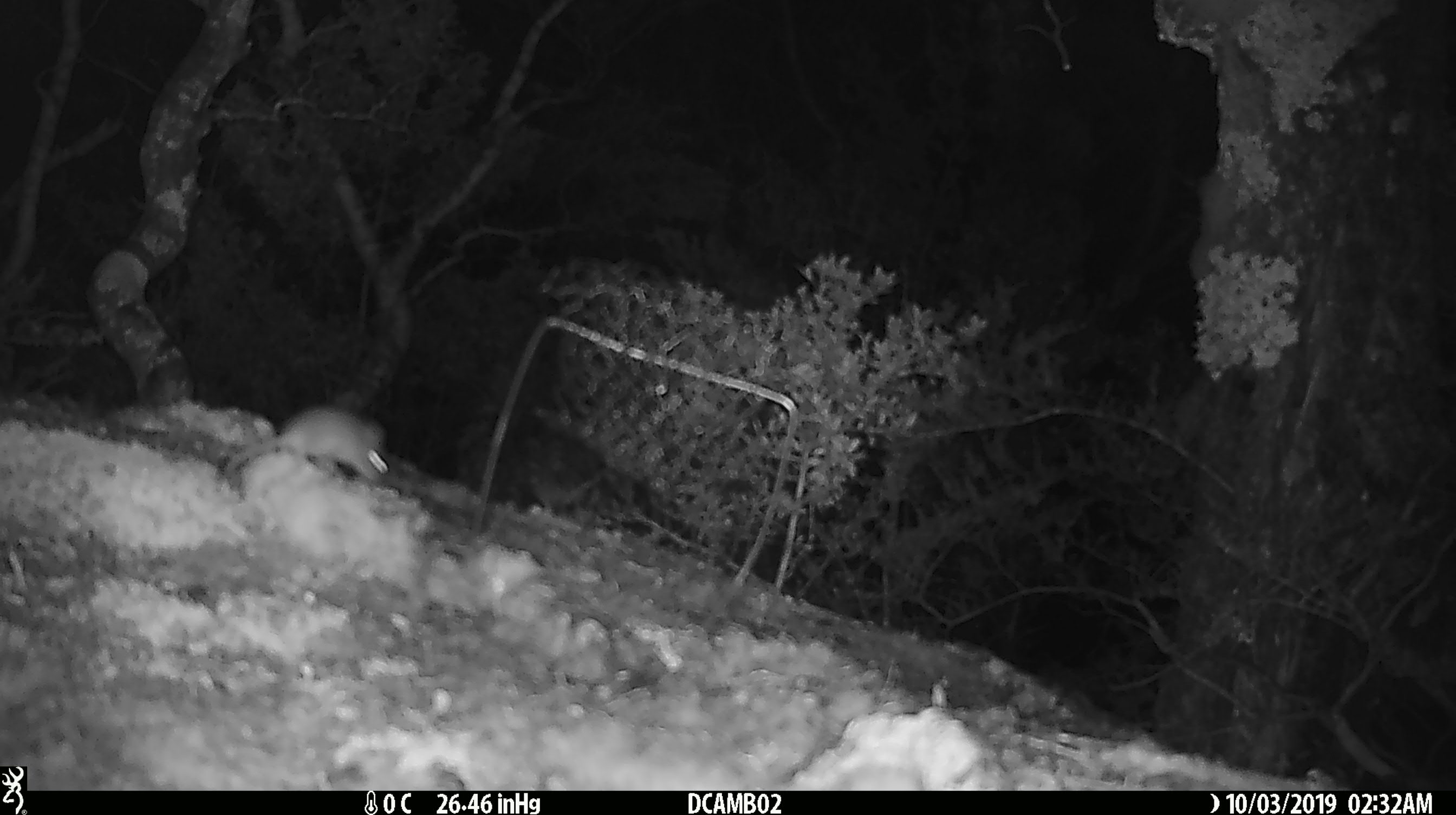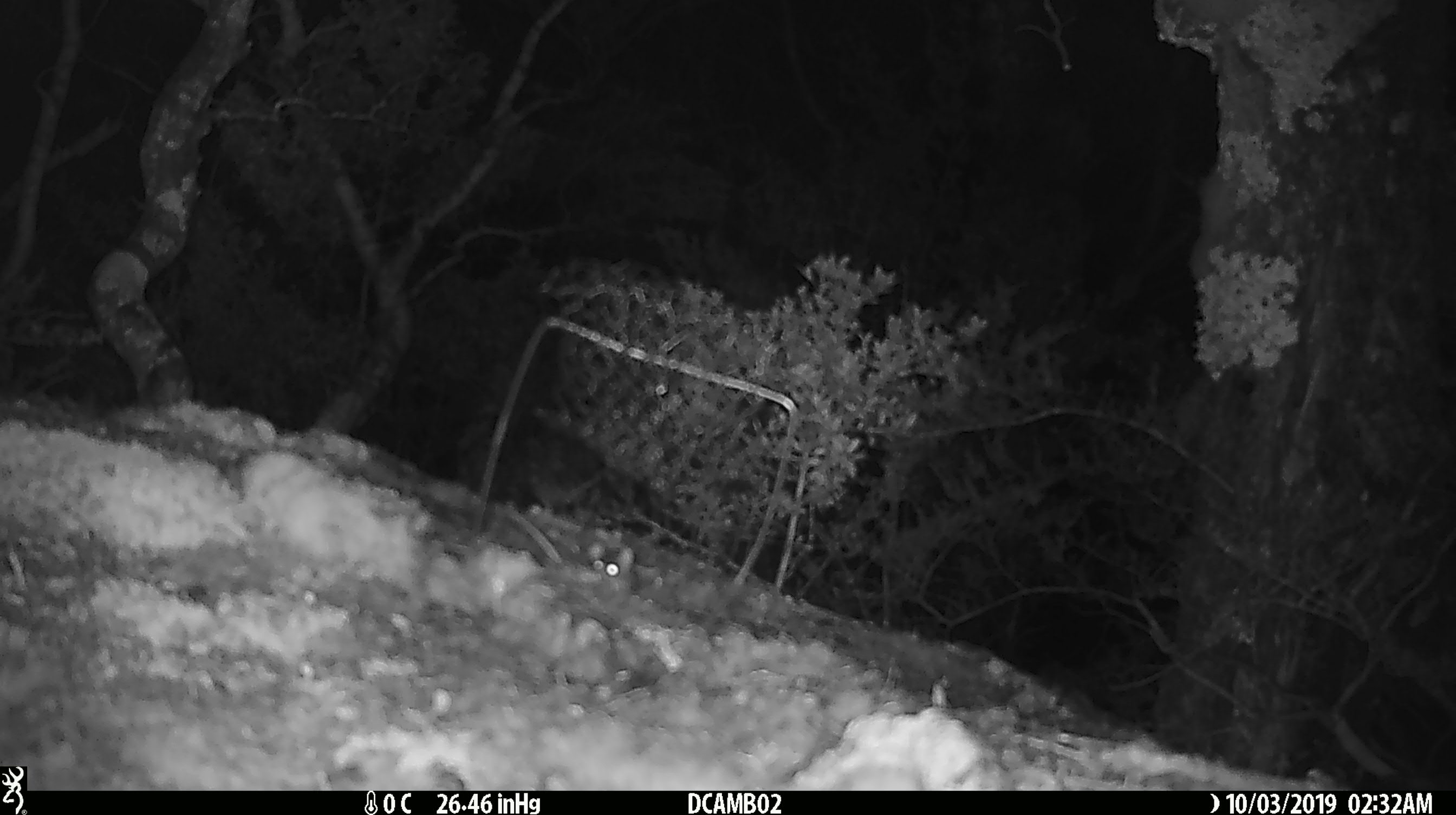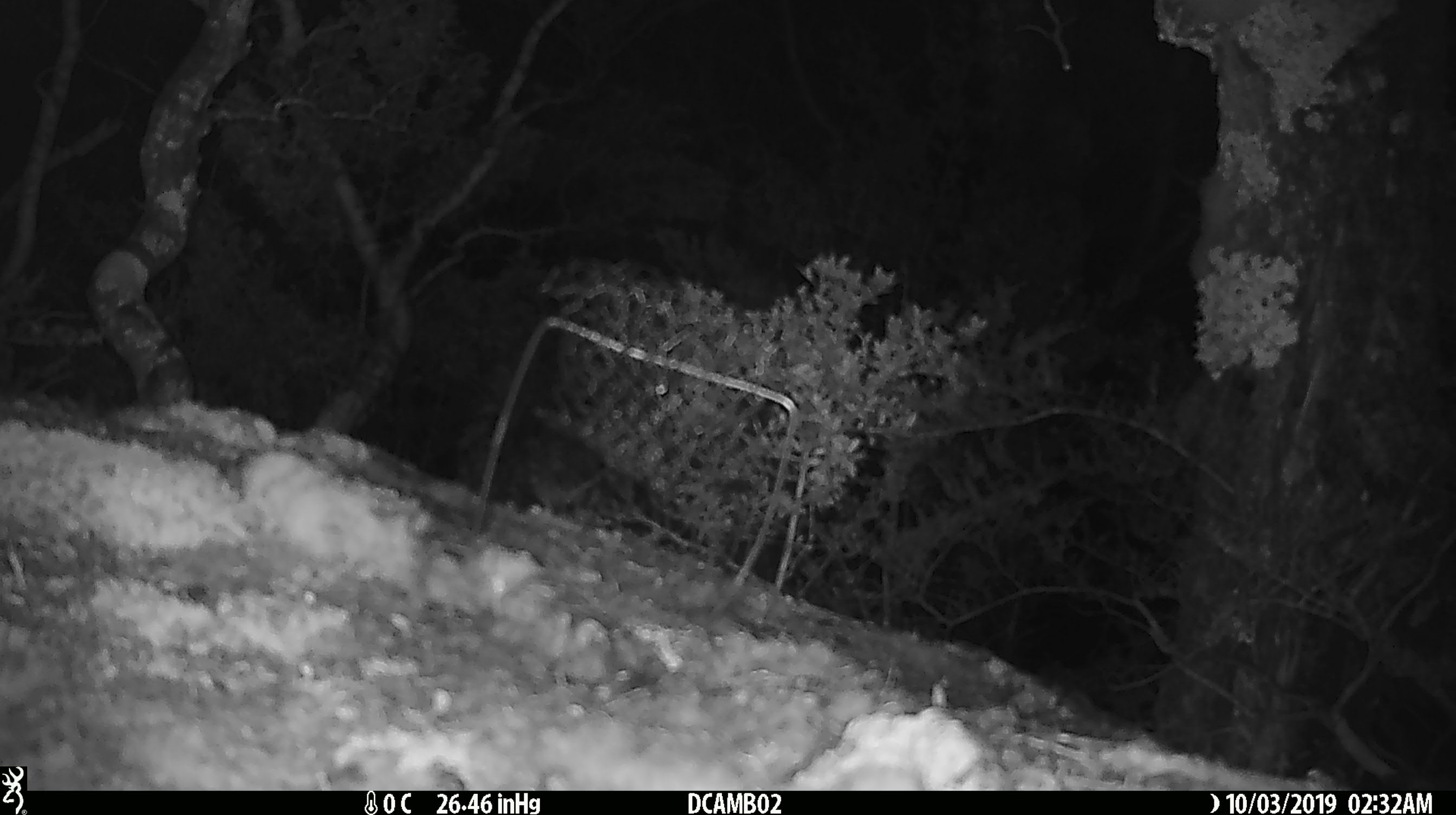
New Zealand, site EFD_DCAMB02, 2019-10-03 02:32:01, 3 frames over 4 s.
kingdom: Animalia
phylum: Chordata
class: Mammalia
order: Rodentia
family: Muridae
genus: Mus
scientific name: Mus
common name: mouse